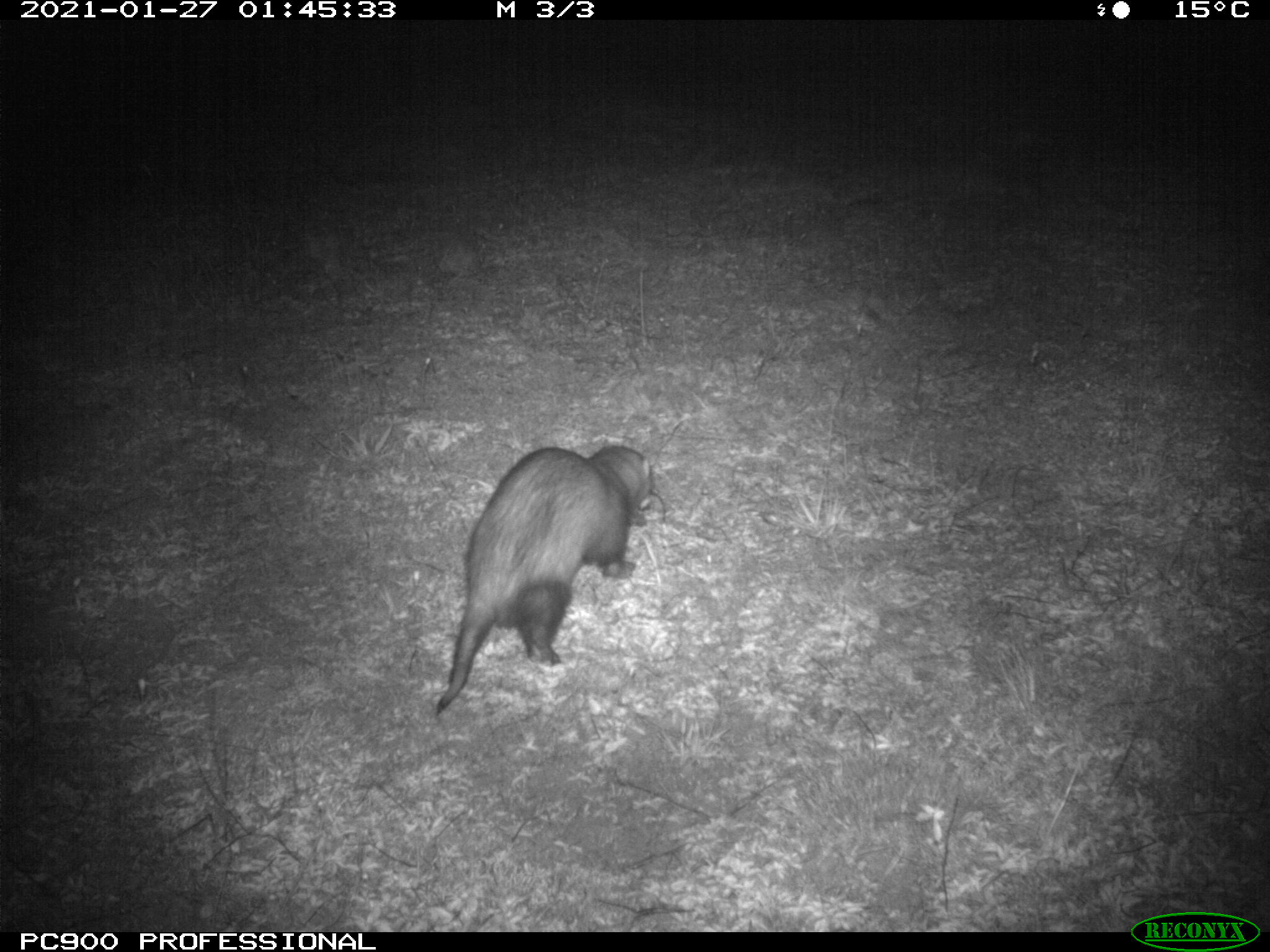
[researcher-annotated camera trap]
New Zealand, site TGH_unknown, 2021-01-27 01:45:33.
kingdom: Animalia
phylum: Chordata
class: Mammalia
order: Carnivora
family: Mustelidae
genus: Mustela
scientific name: Mustela furo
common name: ferret